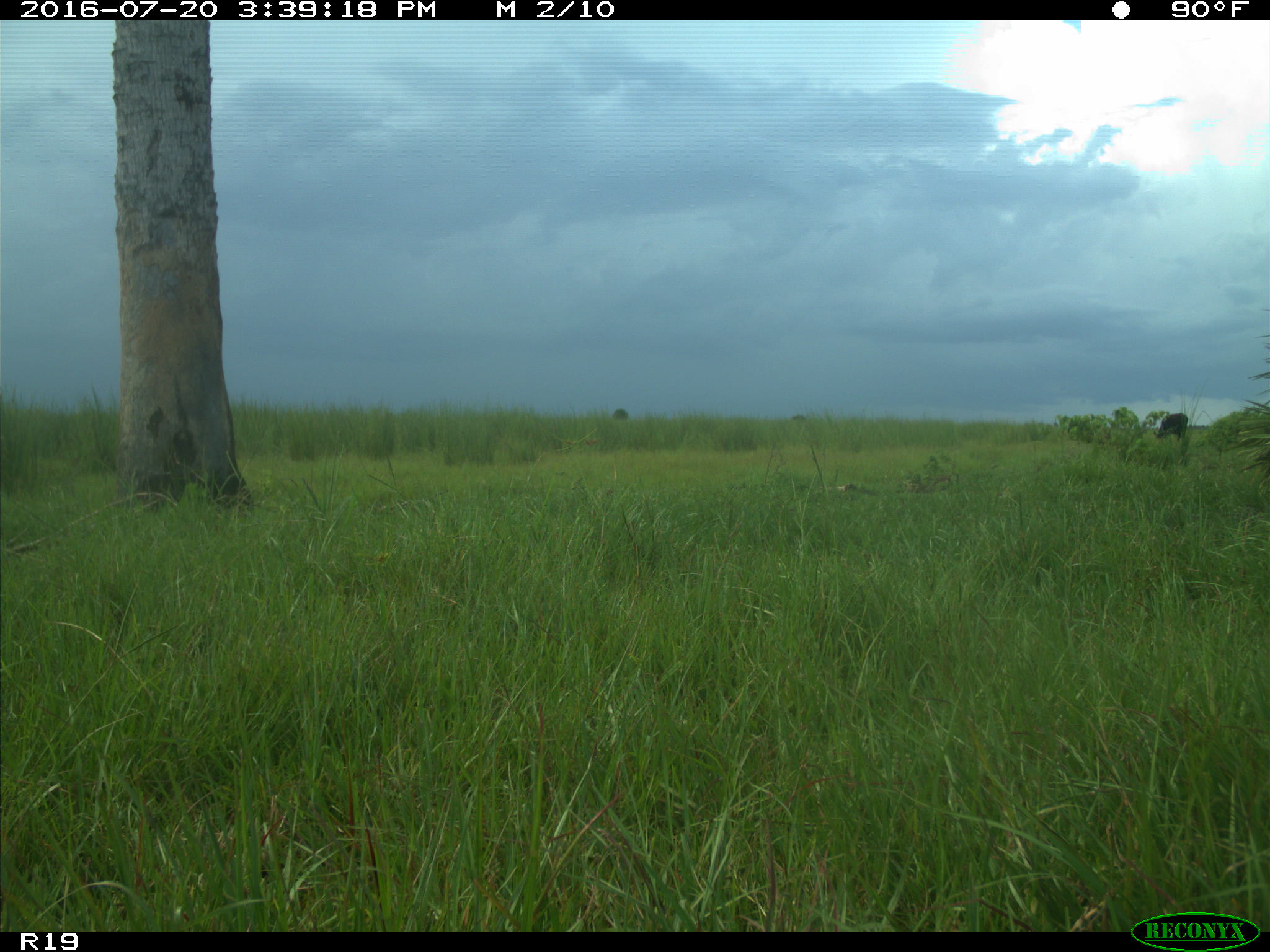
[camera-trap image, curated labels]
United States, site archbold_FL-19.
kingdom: Animalia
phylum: Chordata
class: Mammalia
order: Artiodactyla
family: Bovidae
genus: Bos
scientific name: Bos taurus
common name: domestic cow